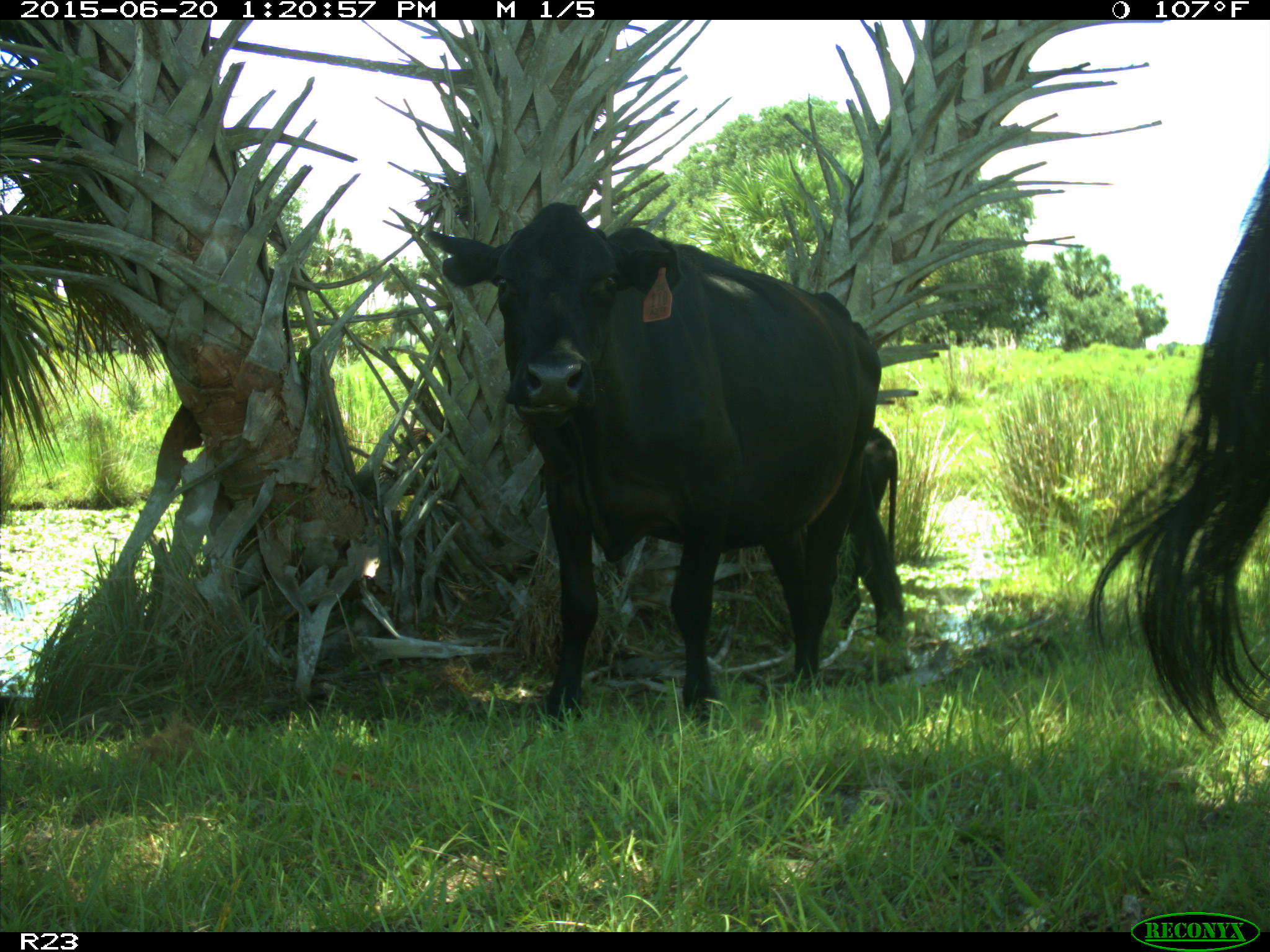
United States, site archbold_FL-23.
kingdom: Animalia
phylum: Chordata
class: Mammalia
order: Artiodactyla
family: Bovidae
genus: Bos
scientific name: Bos taurus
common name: domestic cow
Bos taurus (domestic cow).